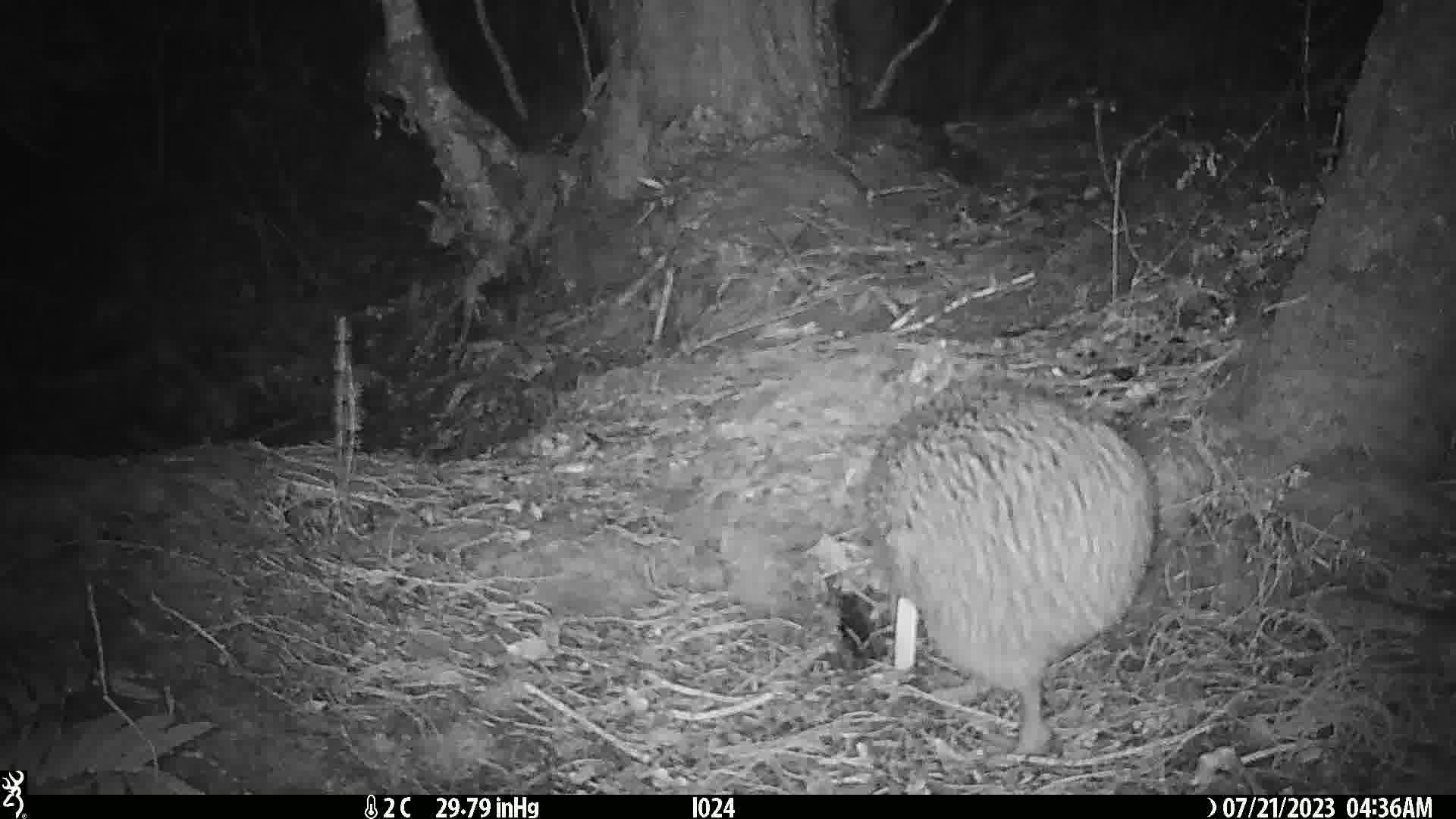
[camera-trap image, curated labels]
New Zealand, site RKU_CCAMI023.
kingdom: Animalia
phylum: Chordata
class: Aves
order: Apterygiformes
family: Apterygidae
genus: Apteryx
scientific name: Apteryx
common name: kiwi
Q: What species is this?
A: Kiwi (Apteryx).